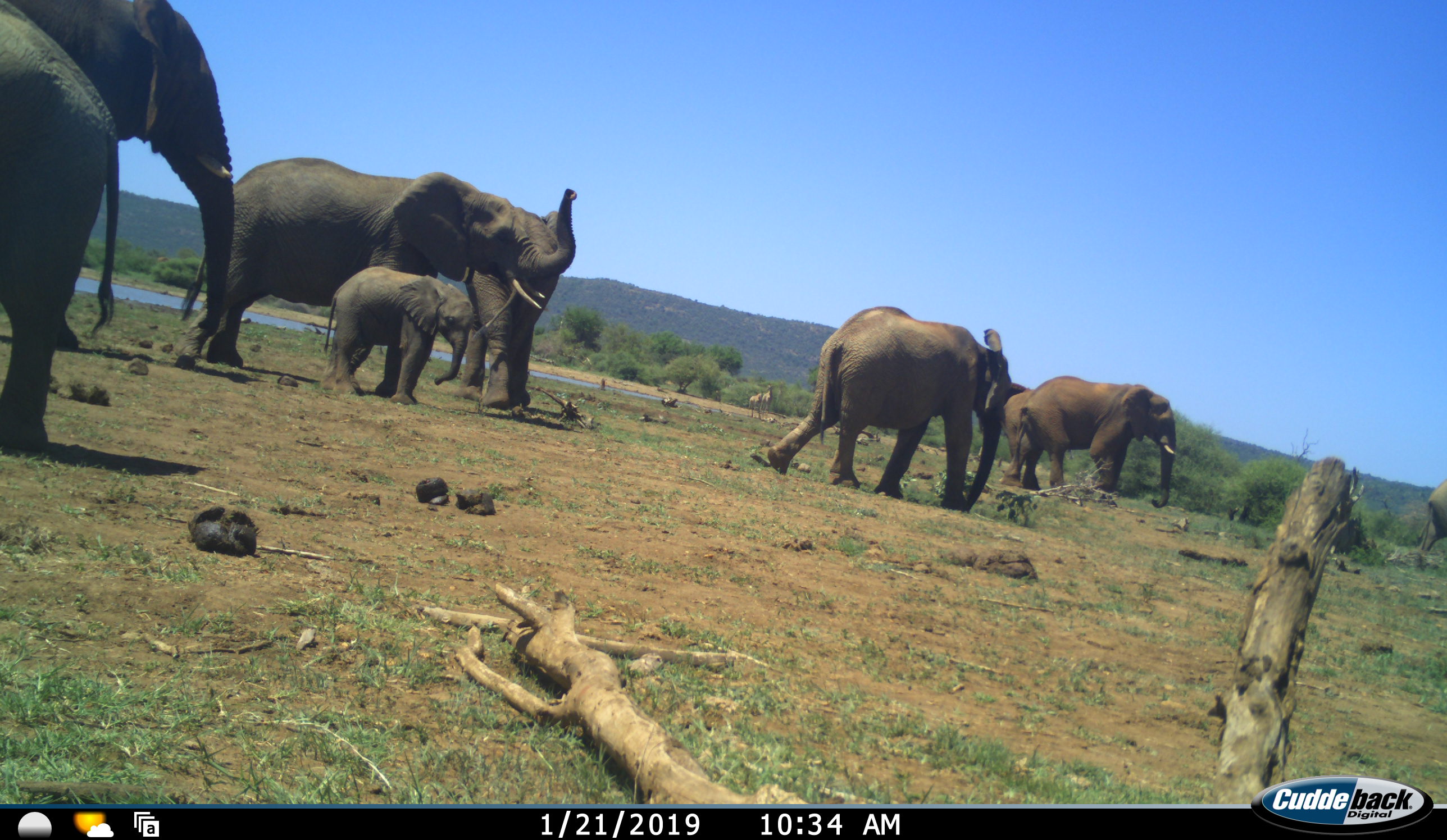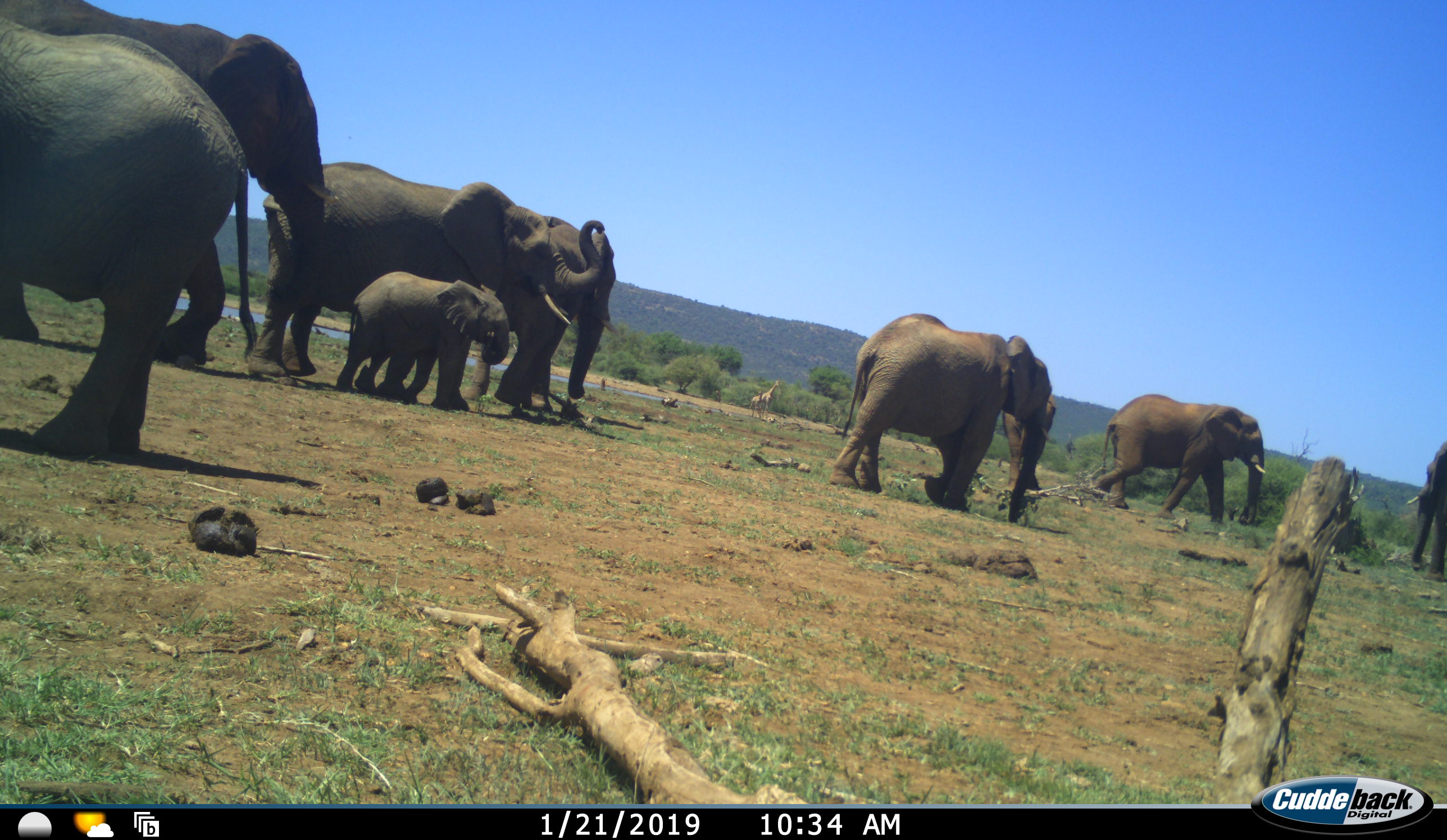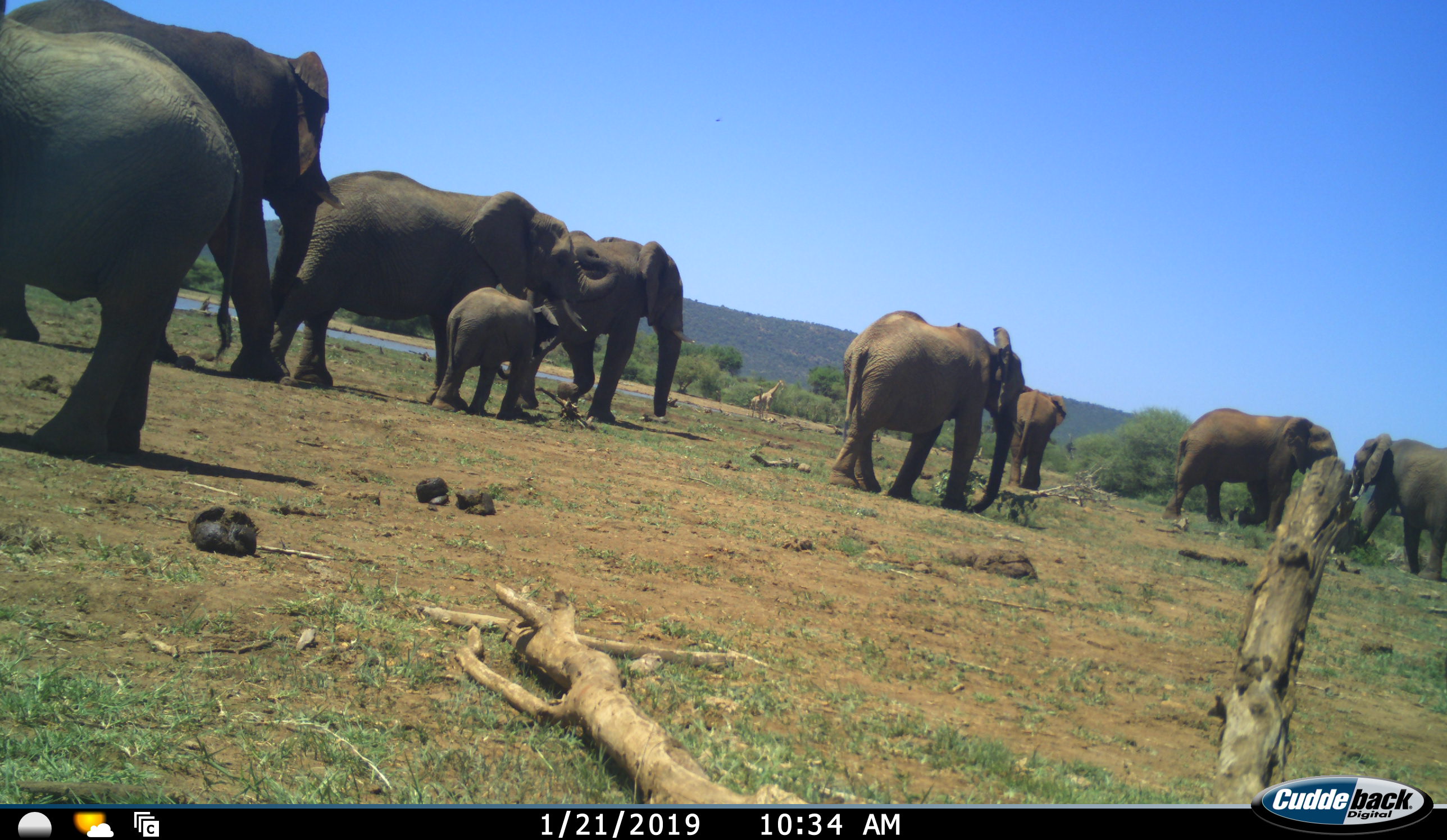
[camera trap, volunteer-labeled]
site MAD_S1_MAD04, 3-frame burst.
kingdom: Animalia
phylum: Chordata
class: Mammalia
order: Proboscidea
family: Elephantidae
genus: Loxodonta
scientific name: Loxodonta africana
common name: african bush elephant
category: elephant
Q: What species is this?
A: Elephant (african bush elephant) (Loxodonta africana).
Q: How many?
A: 9.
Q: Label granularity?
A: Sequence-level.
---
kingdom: Animalia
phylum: Chordata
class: Mammalia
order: Artiodactyla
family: Giraffidae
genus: Giraffa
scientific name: Giraffa camelopardalis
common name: giraffe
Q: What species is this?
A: Giraffe (Giraffa camelopardalis).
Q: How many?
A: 2.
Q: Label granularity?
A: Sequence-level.